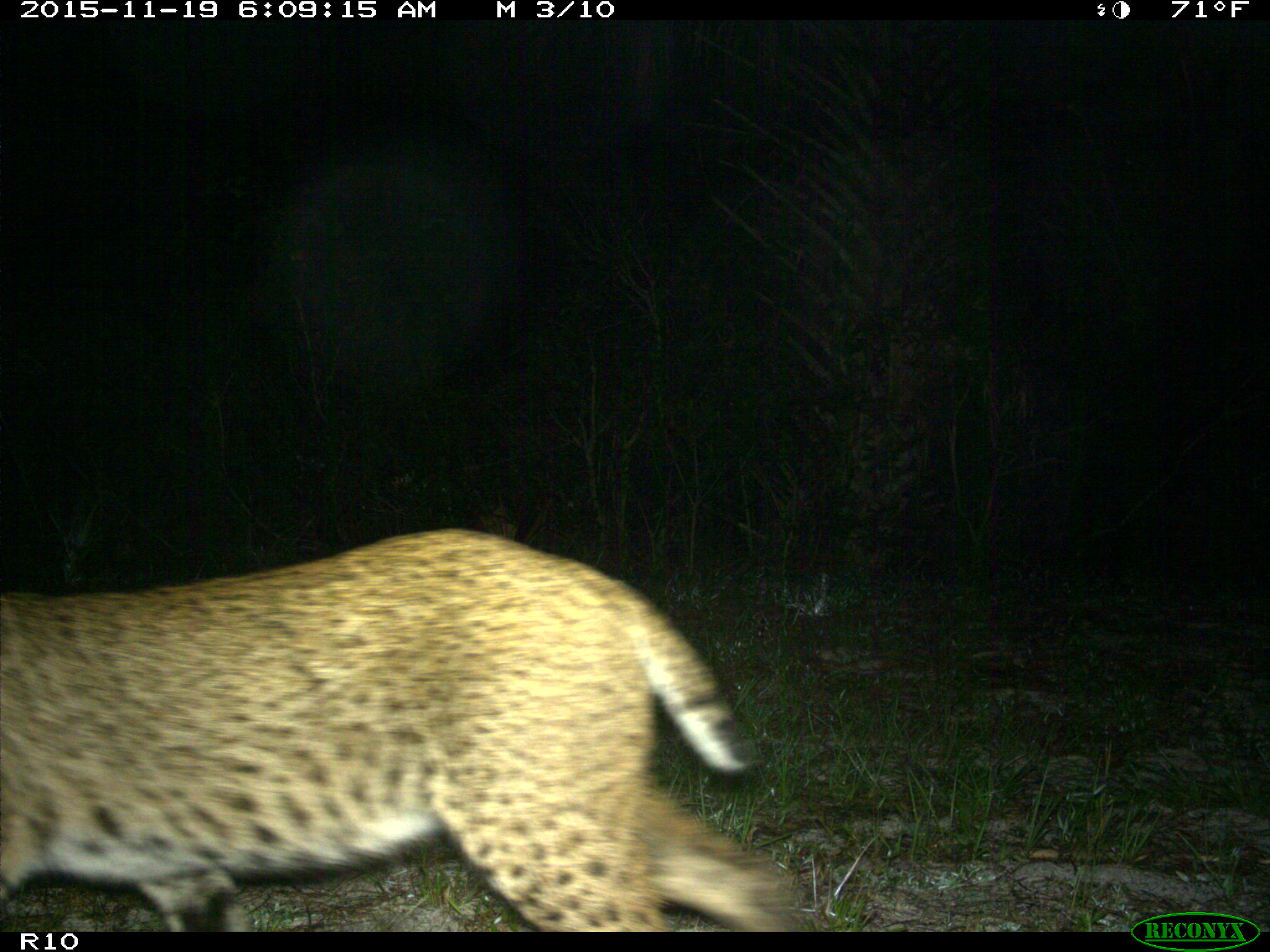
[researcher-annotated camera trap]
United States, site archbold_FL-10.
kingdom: Animalia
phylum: Chordata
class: Mammalia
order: Carnivora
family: Felidae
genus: Lynx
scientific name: Lynx rufus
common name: bobcat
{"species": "Lynx rufus (bobcat)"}